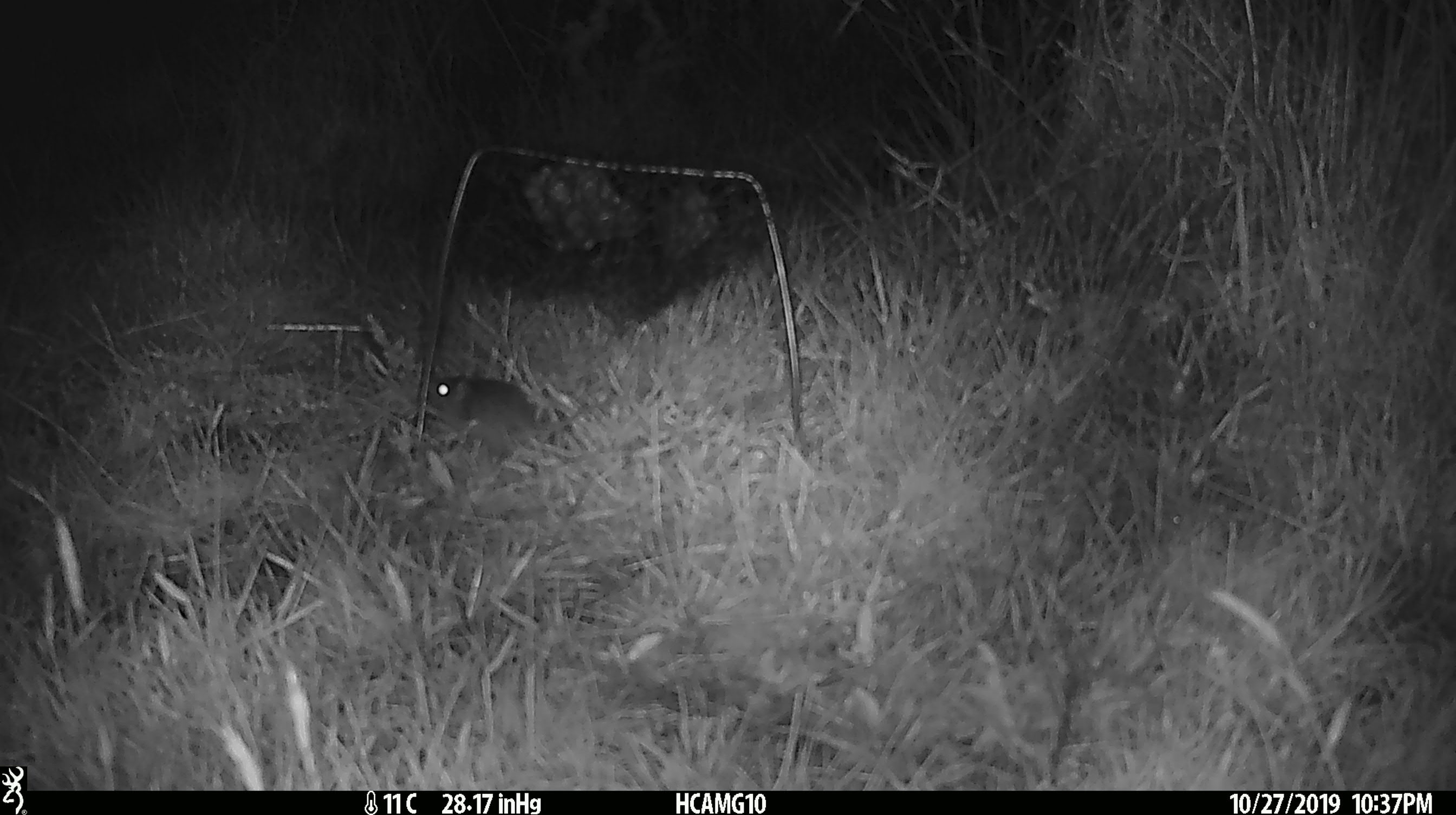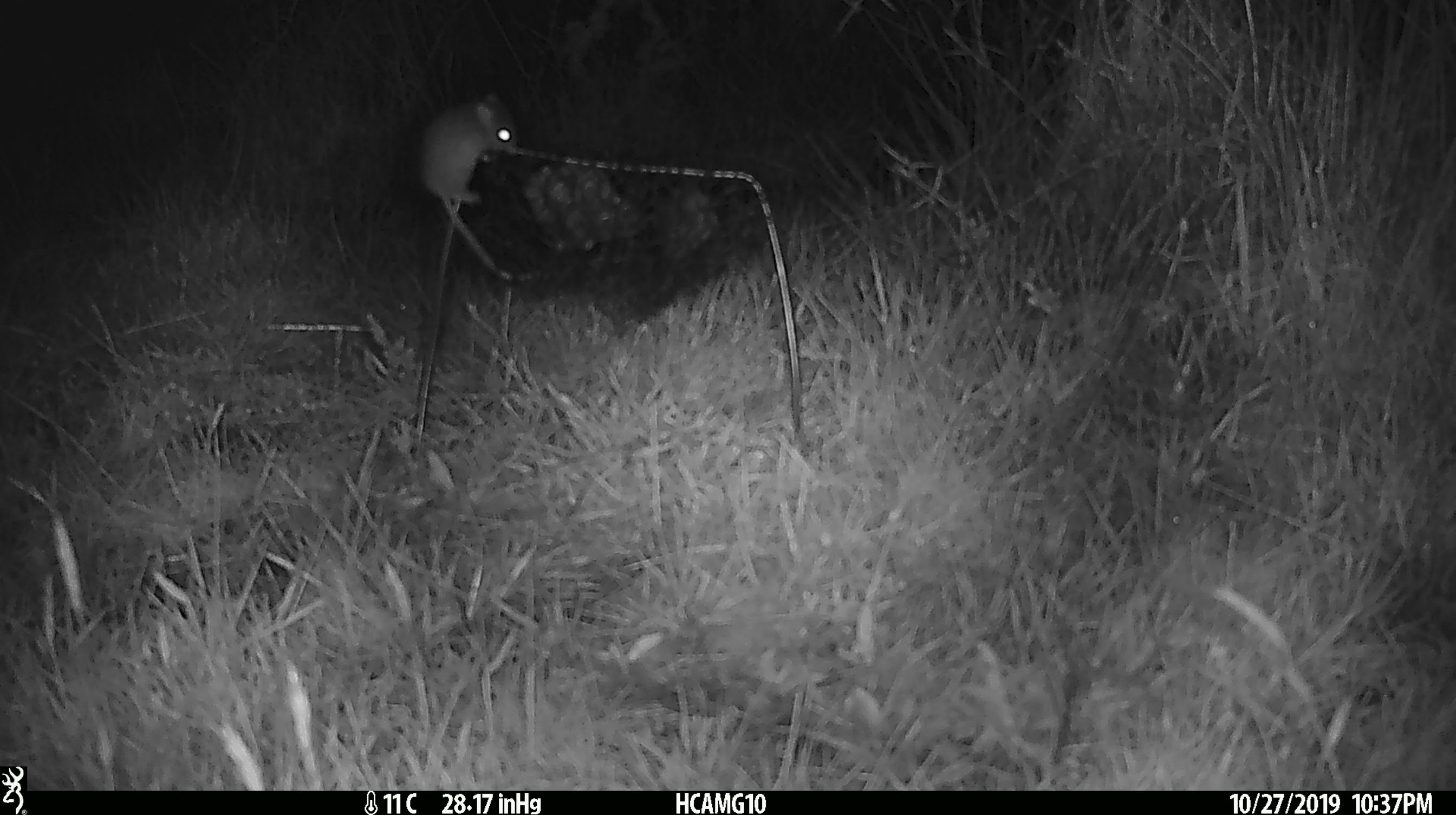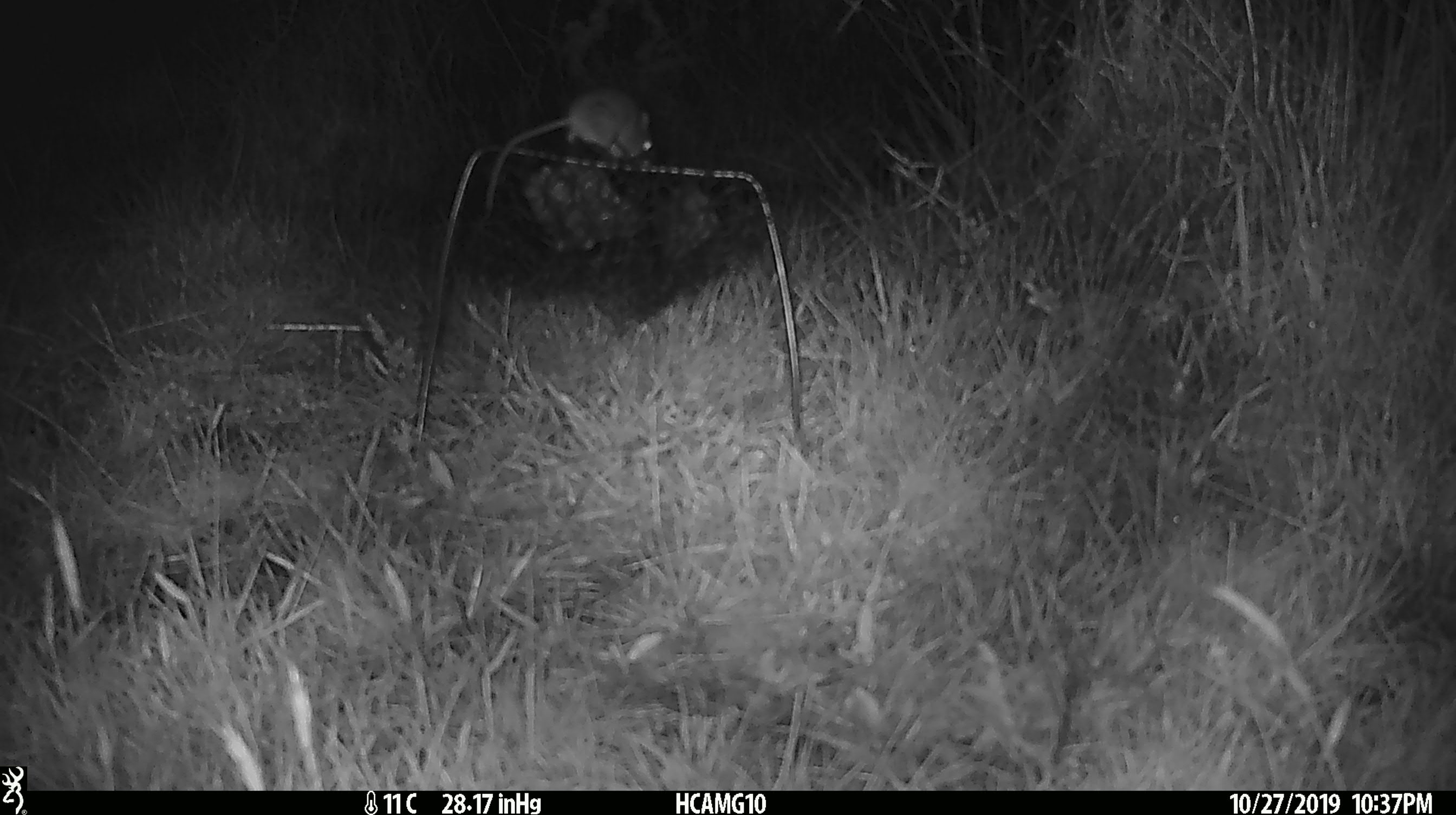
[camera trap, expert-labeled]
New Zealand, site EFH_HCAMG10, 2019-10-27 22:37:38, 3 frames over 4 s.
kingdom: Animalia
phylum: Chordata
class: Mammalia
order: Rodentia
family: Muridae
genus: Mus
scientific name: Mus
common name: mouse